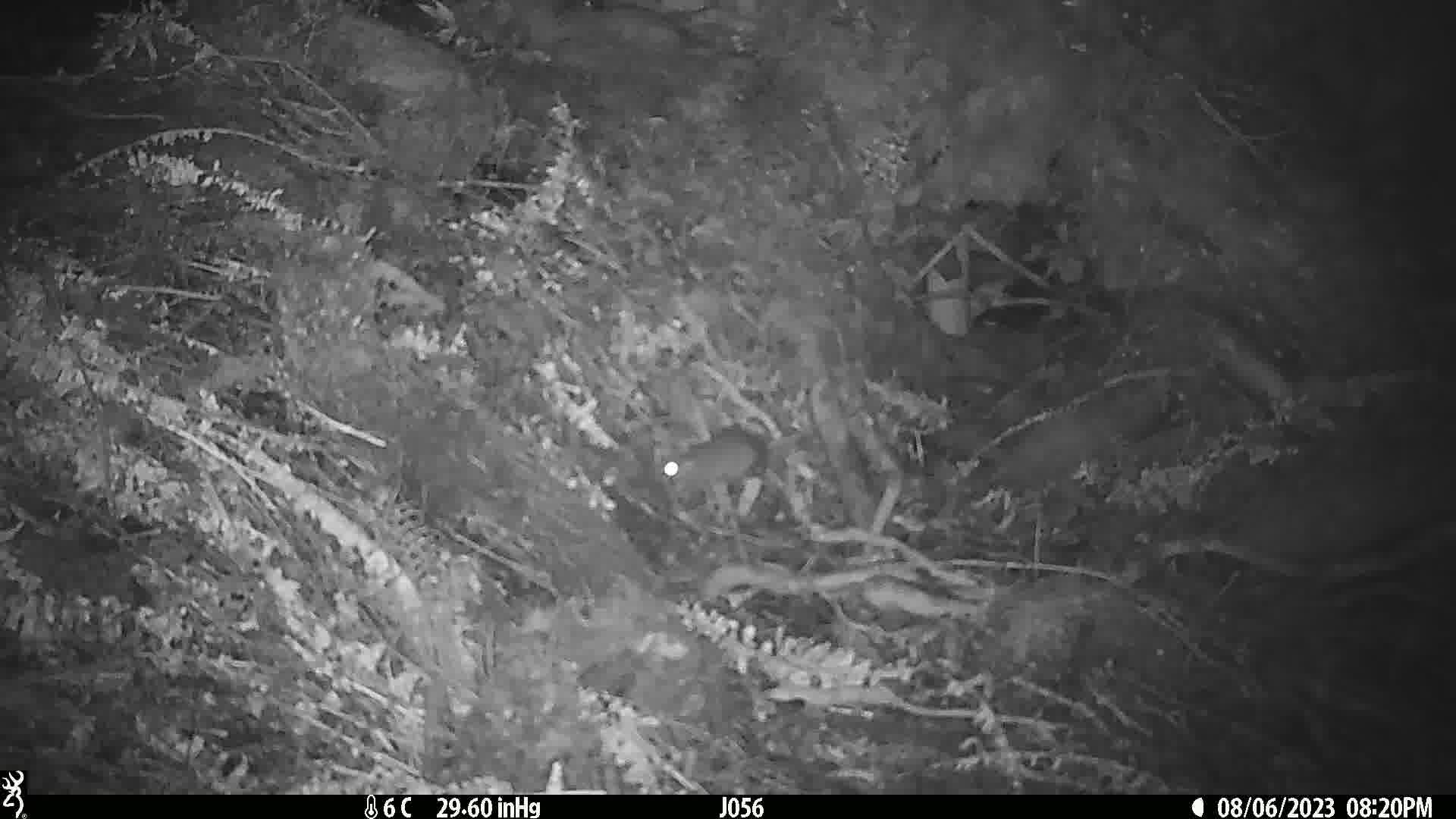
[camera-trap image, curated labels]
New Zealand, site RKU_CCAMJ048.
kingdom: Animalia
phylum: Chordata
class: Mammalia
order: Rodentia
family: Muridae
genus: Rattus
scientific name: Rattus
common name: rat